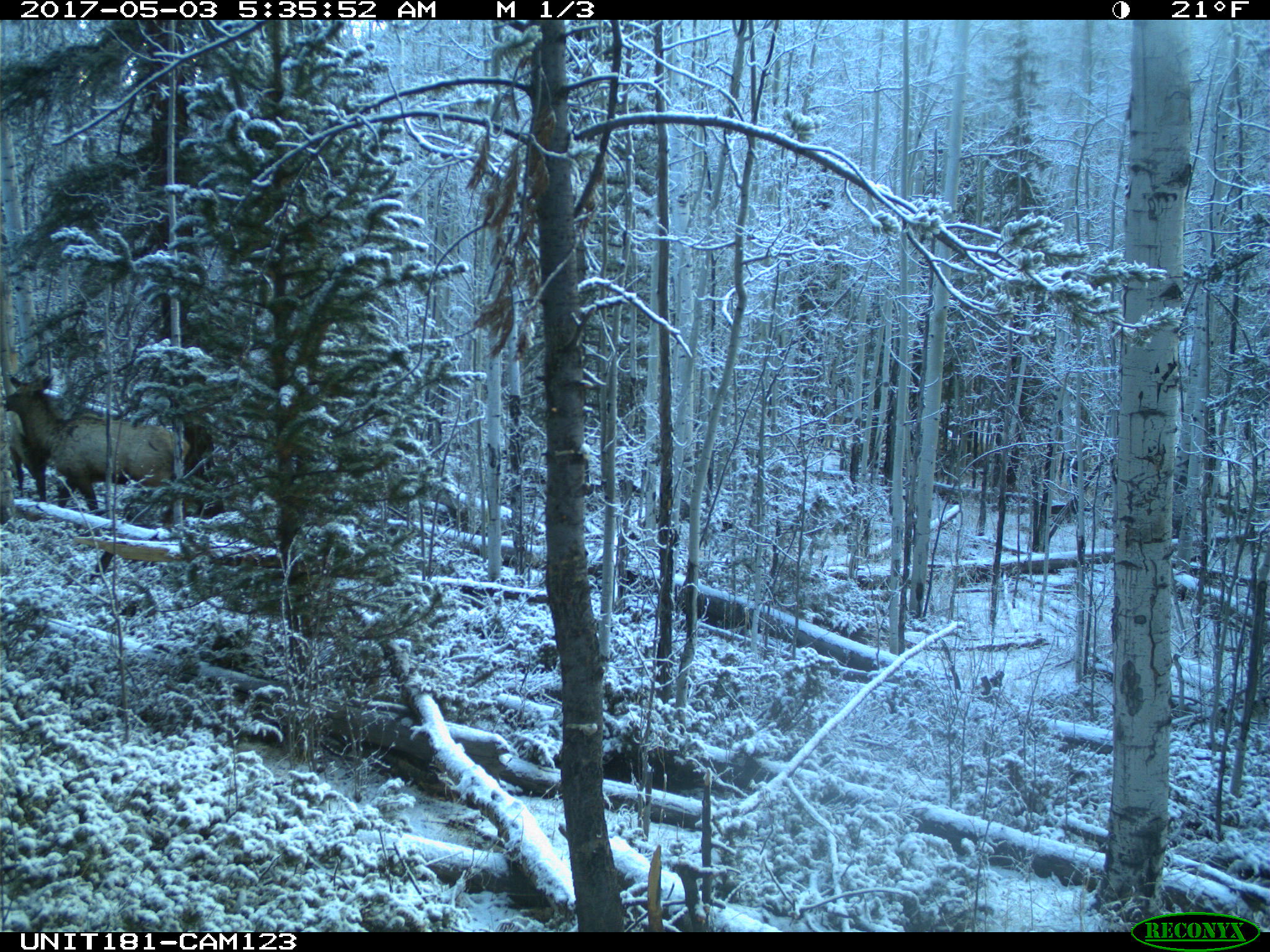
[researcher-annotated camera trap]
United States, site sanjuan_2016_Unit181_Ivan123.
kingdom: Animalia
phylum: Chordata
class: Mammalia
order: Artiodactyla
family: Cervidae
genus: Cervus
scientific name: Cervus elaphus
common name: red deer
Cervus elaphus (red deer).